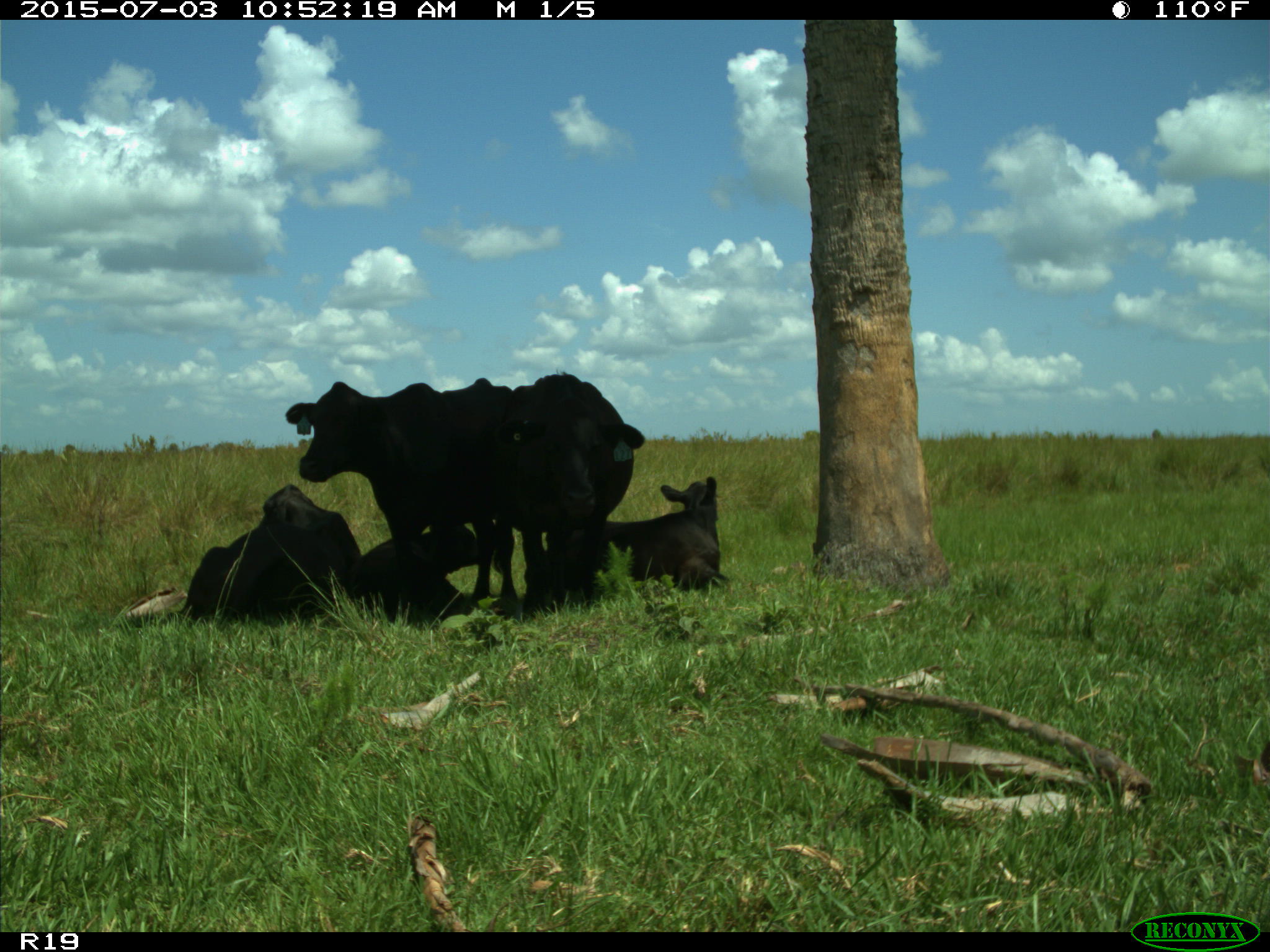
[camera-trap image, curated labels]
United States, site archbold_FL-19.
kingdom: Animalia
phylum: Chordata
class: Mammalia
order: Artiodactyla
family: Bovidae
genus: Bos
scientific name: Bos taurus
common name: domestic cow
Bos taurus (domestic cow).